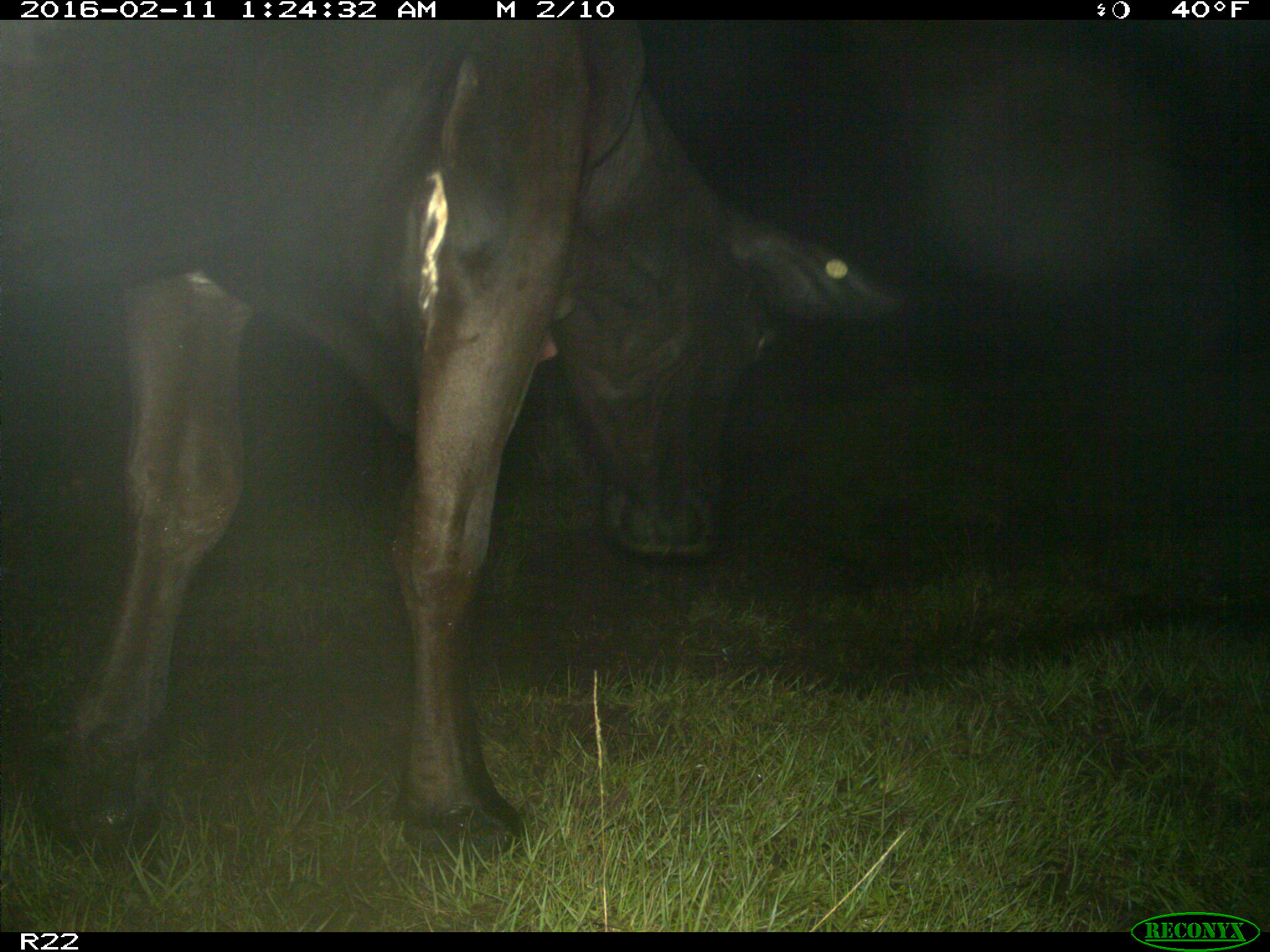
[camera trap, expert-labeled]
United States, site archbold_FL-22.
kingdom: Animalia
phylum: Chordata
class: Mammalia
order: Artiodactyla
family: Bovidae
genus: Bos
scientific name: Bos taurus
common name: domestic cow